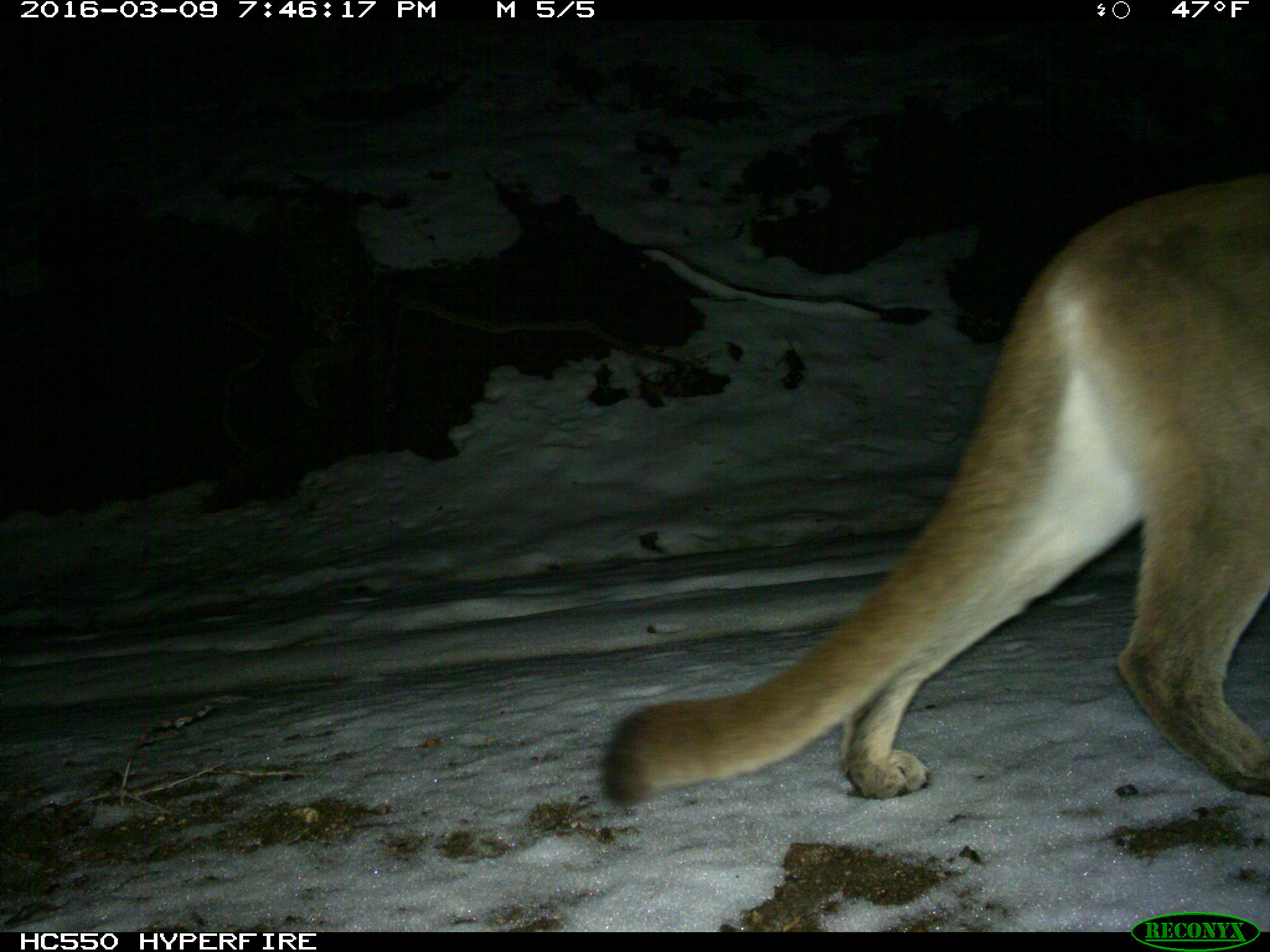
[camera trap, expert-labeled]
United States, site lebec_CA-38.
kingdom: Animalia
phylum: Chordata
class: Mammalia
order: Carnivora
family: Felidae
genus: Puma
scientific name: Puma concolor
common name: mountain lion